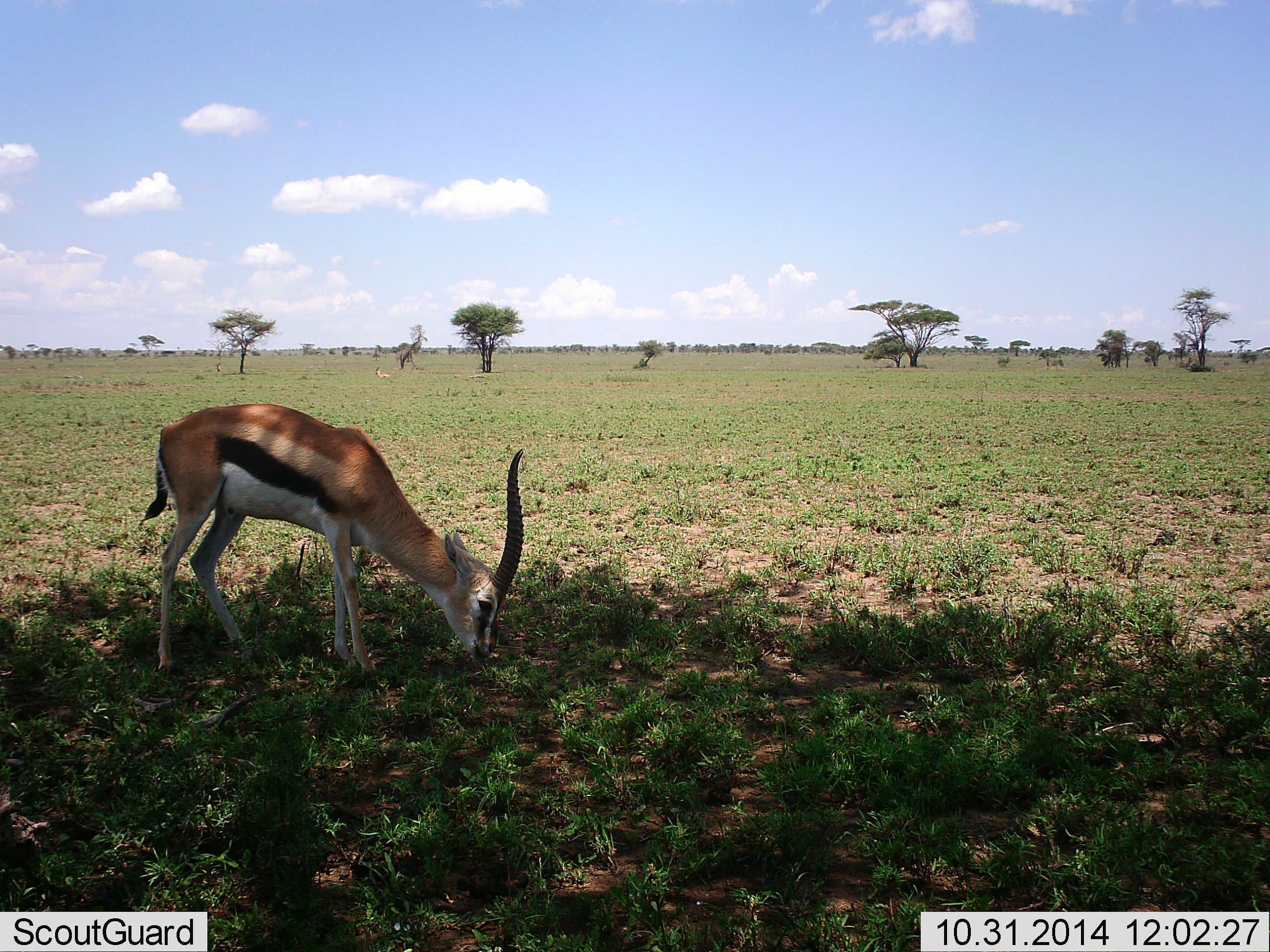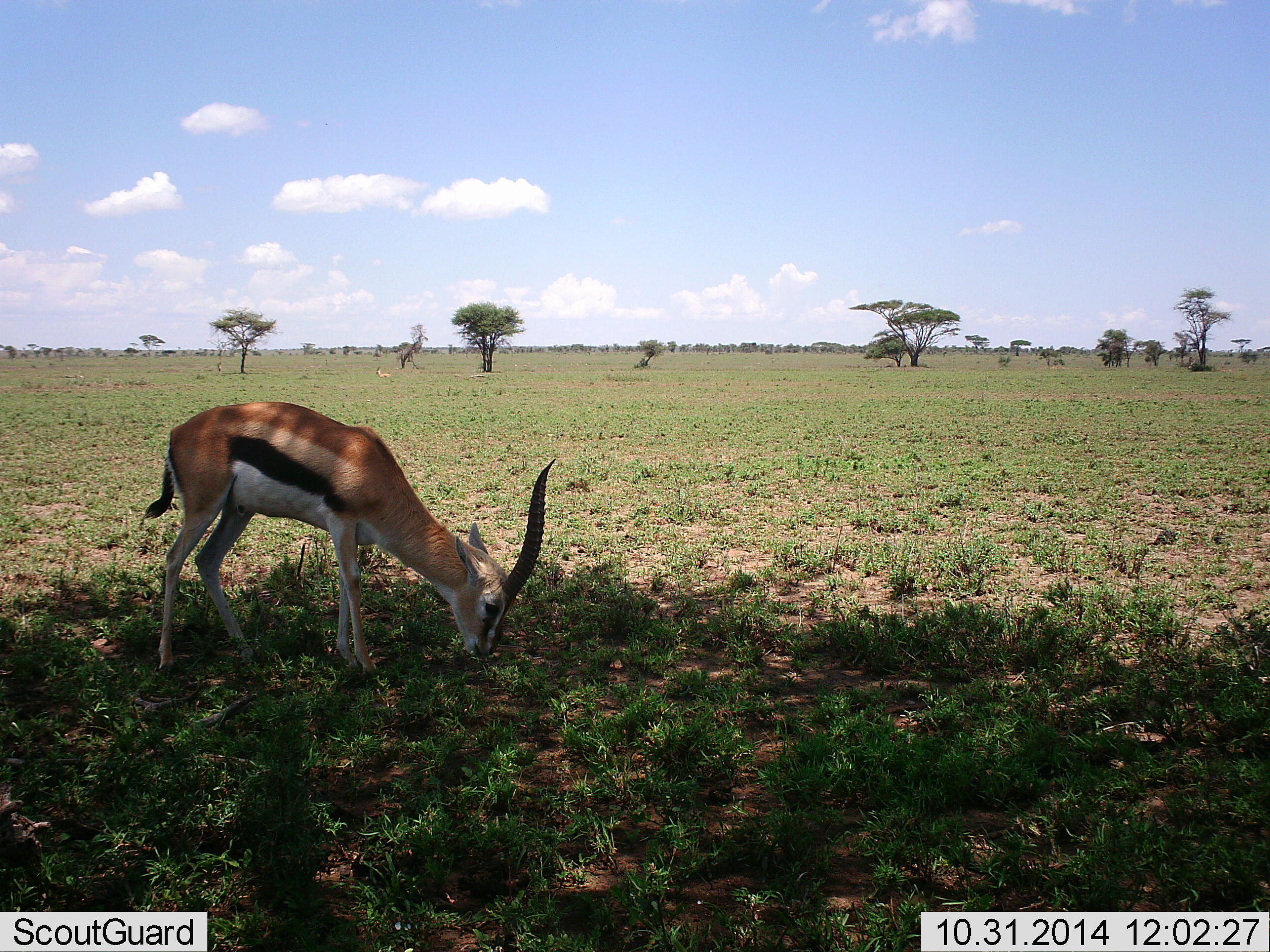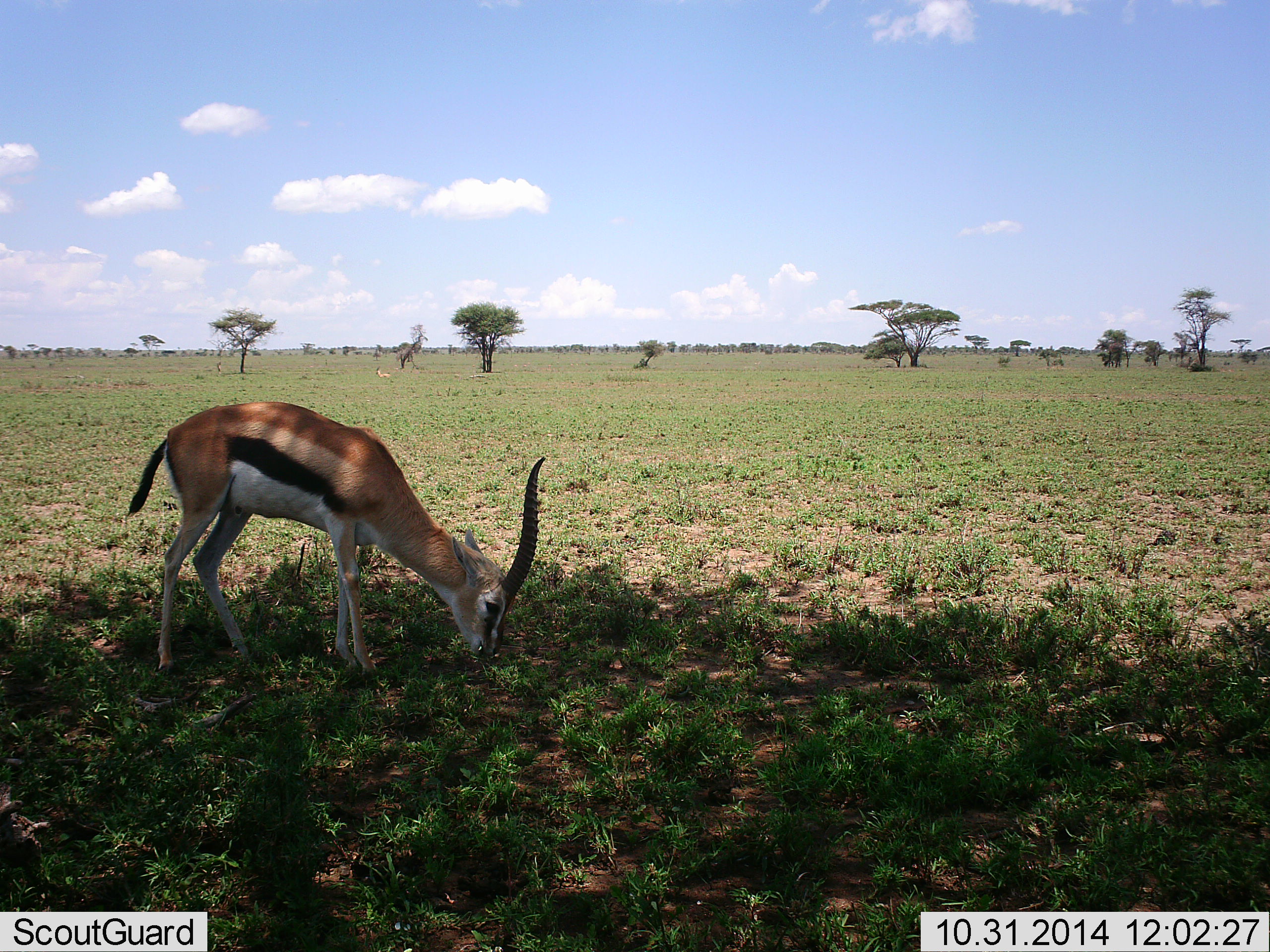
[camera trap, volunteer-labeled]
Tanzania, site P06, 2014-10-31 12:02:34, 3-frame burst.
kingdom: Animalia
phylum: Chordata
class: Mammalia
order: Artiodactyla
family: Bovidae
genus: Eudorcas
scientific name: Eudorcas thomsonii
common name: thomson's gazelle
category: gazellethomsons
Gazellethomsons (thomson's gazelle) (Eudorcas thomsonii), count 1. Behavior (volunteer vote fractions): standing 18%, resting 18%, moving 0%, interacting 0%. Young present (vote fraction): 0%. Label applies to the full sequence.